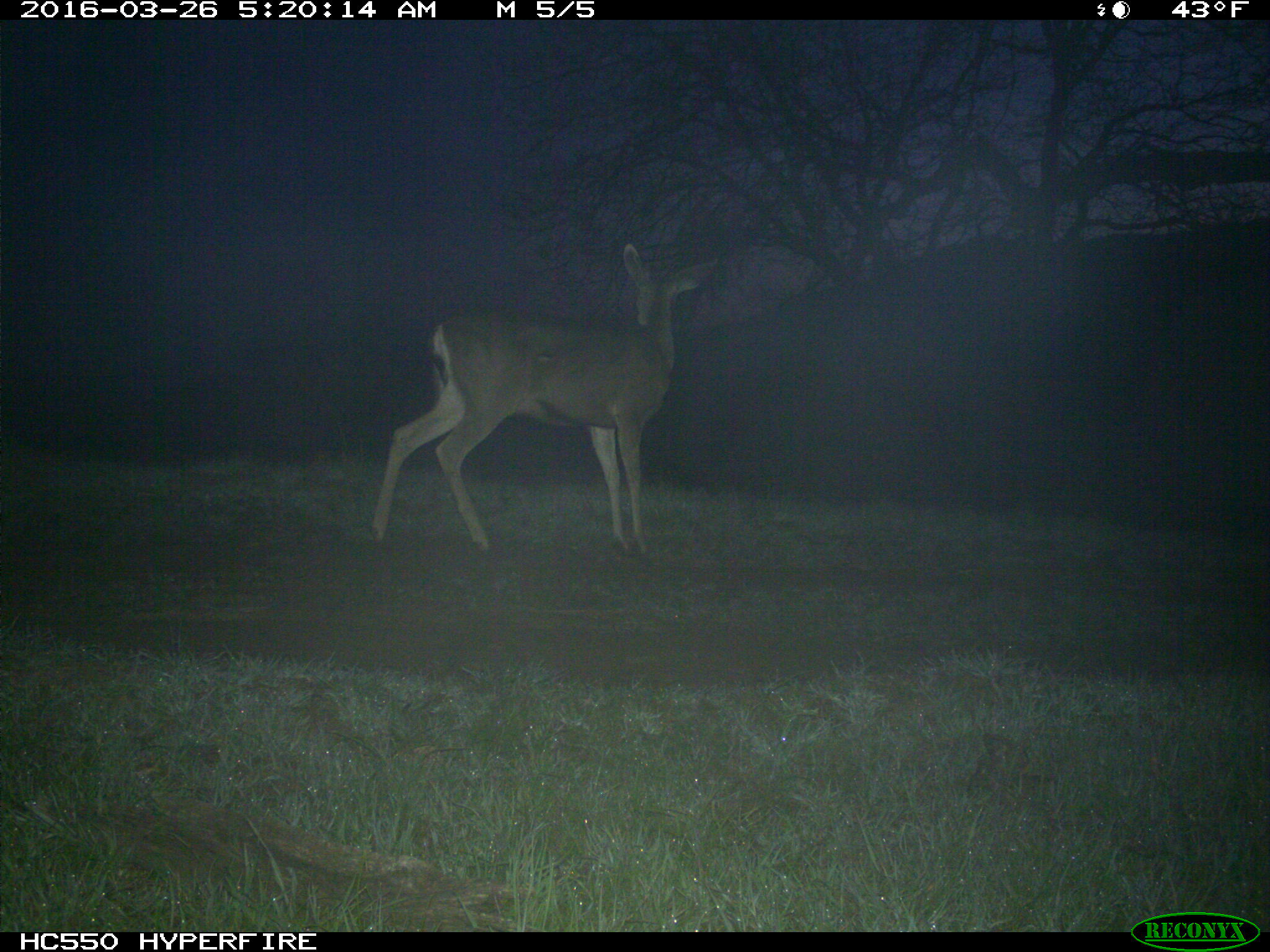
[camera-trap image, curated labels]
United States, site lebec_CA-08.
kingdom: Animalia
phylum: Chordata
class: Mammalia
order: Artiodactyla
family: Cervidae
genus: Odocoileus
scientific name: Odocoileus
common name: deer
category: unidentified deer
Unidentified deer (deer) (Odocoileus).